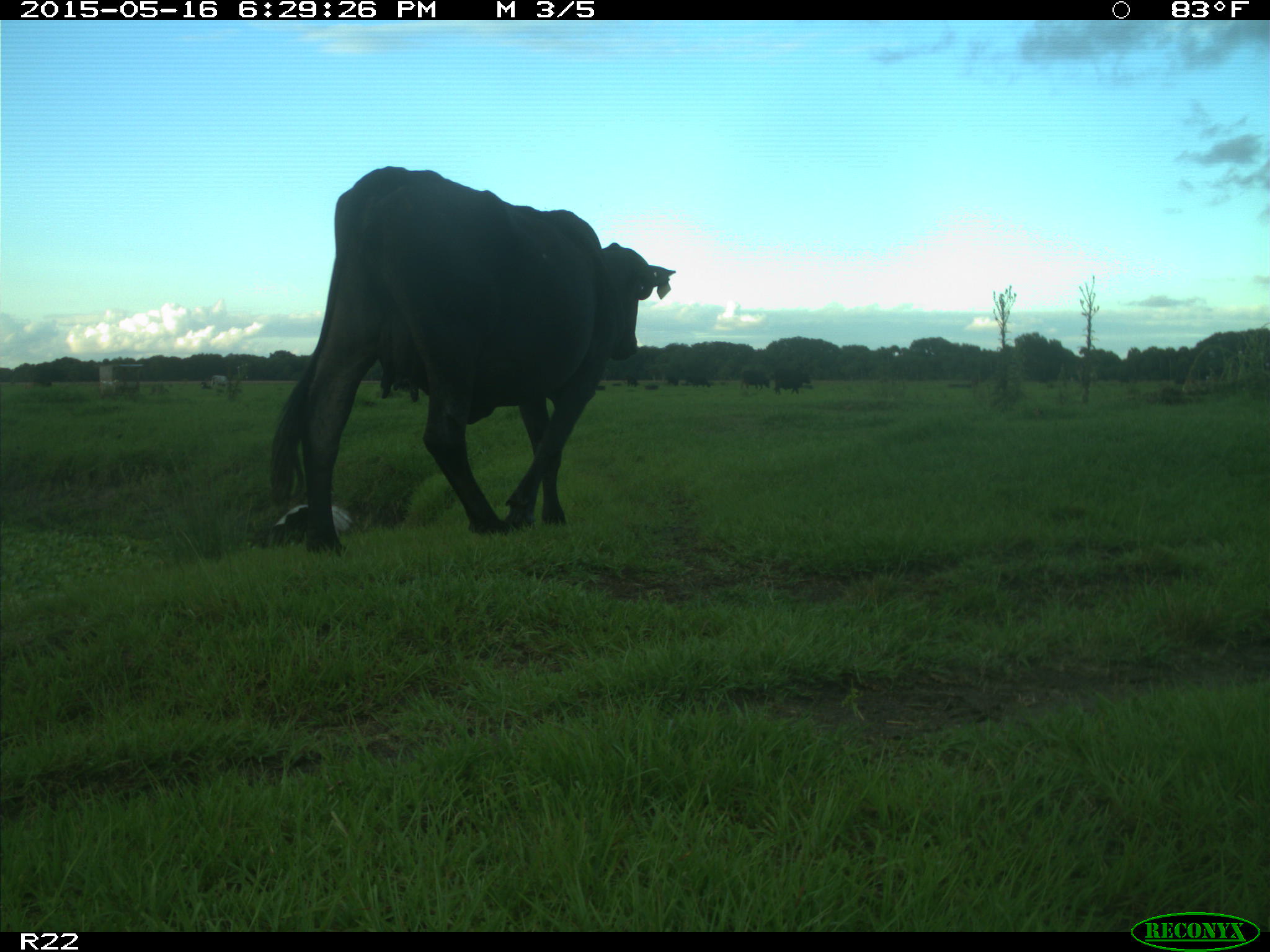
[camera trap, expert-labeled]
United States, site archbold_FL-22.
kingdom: Animalia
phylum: Chordata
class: Mammalia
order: Artiodactyla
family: Bovidae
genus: Bos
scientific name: Bos taurus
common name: domestic cow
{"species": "Bos taurus (domestic cow)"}